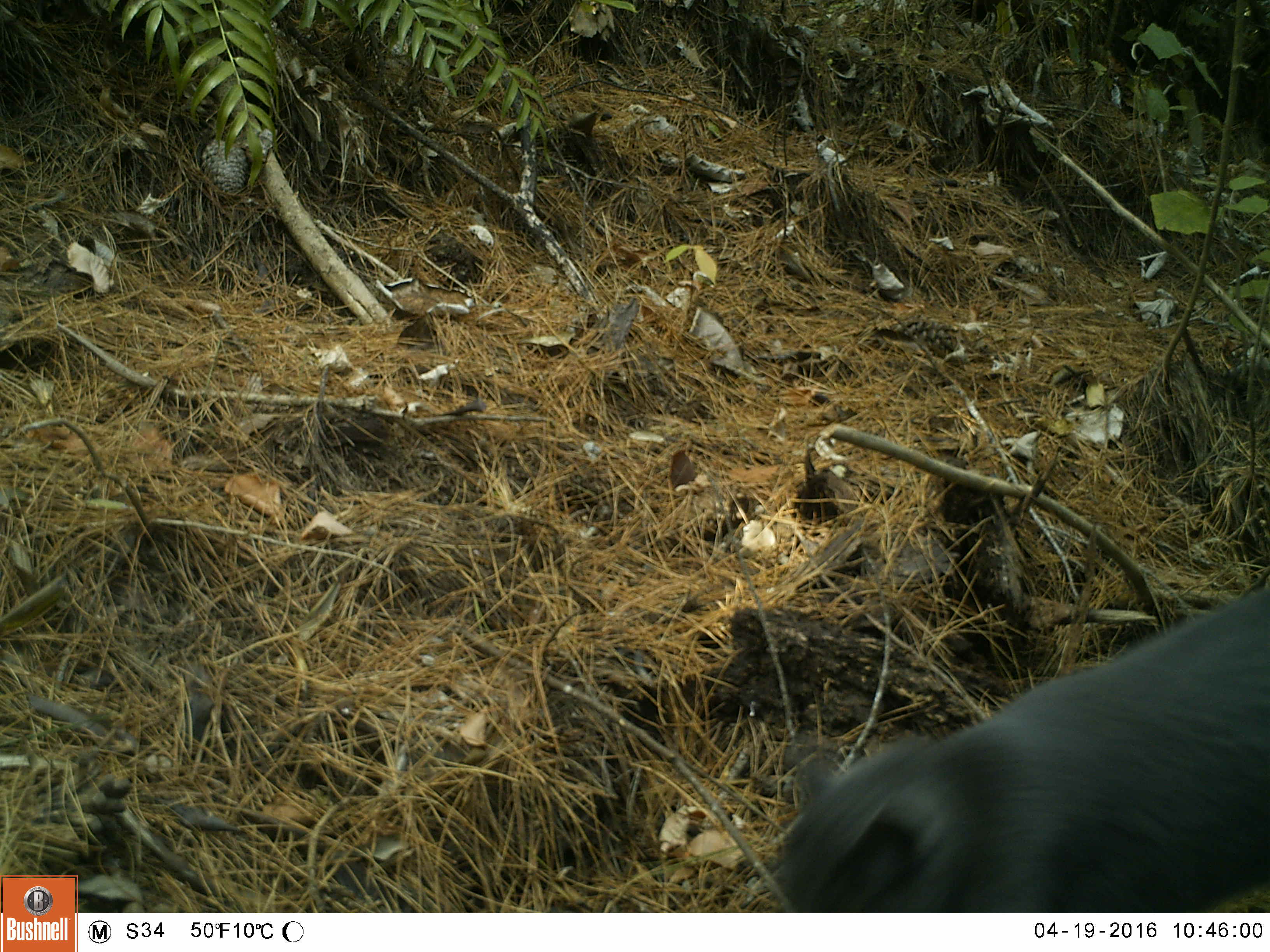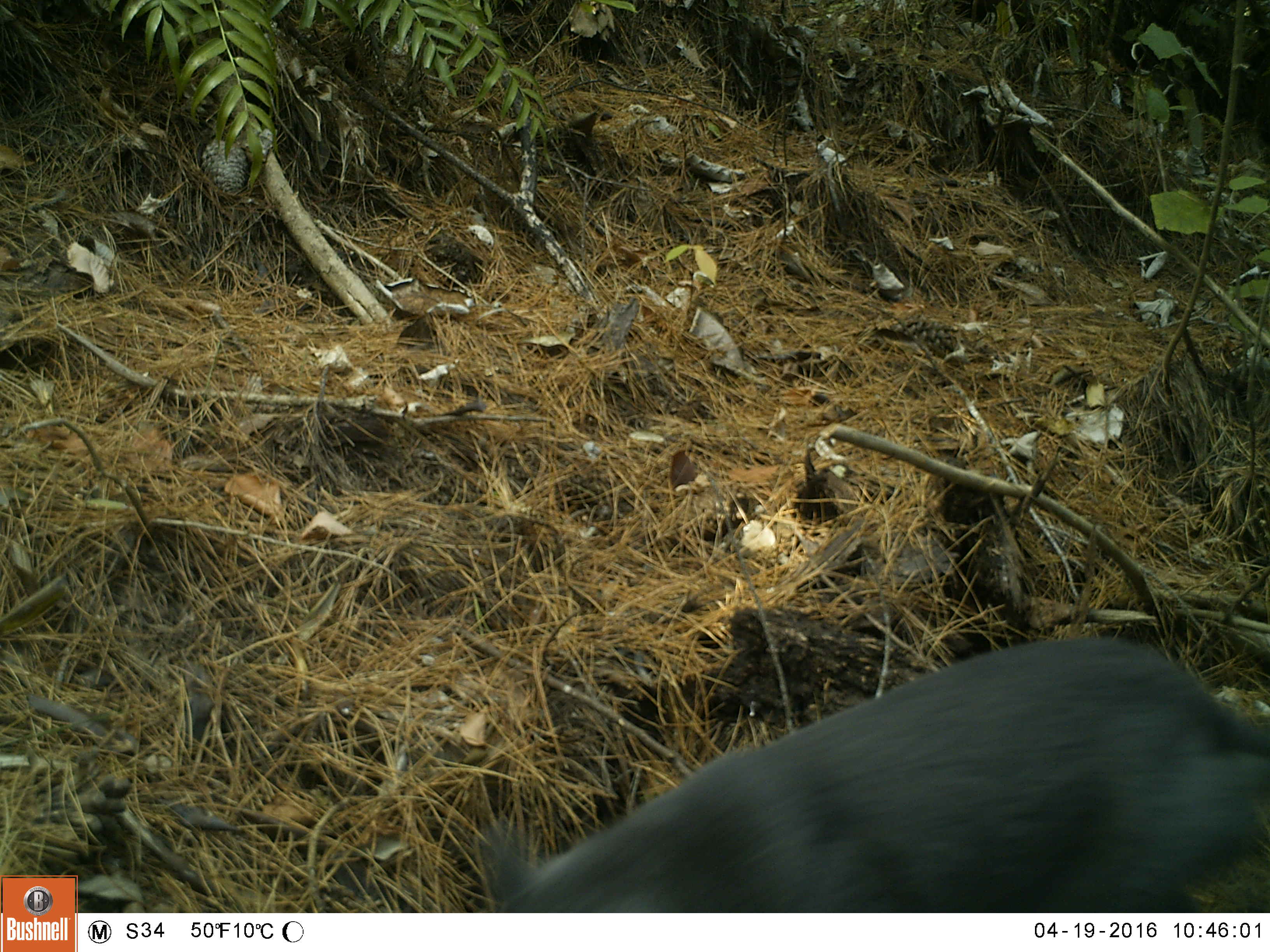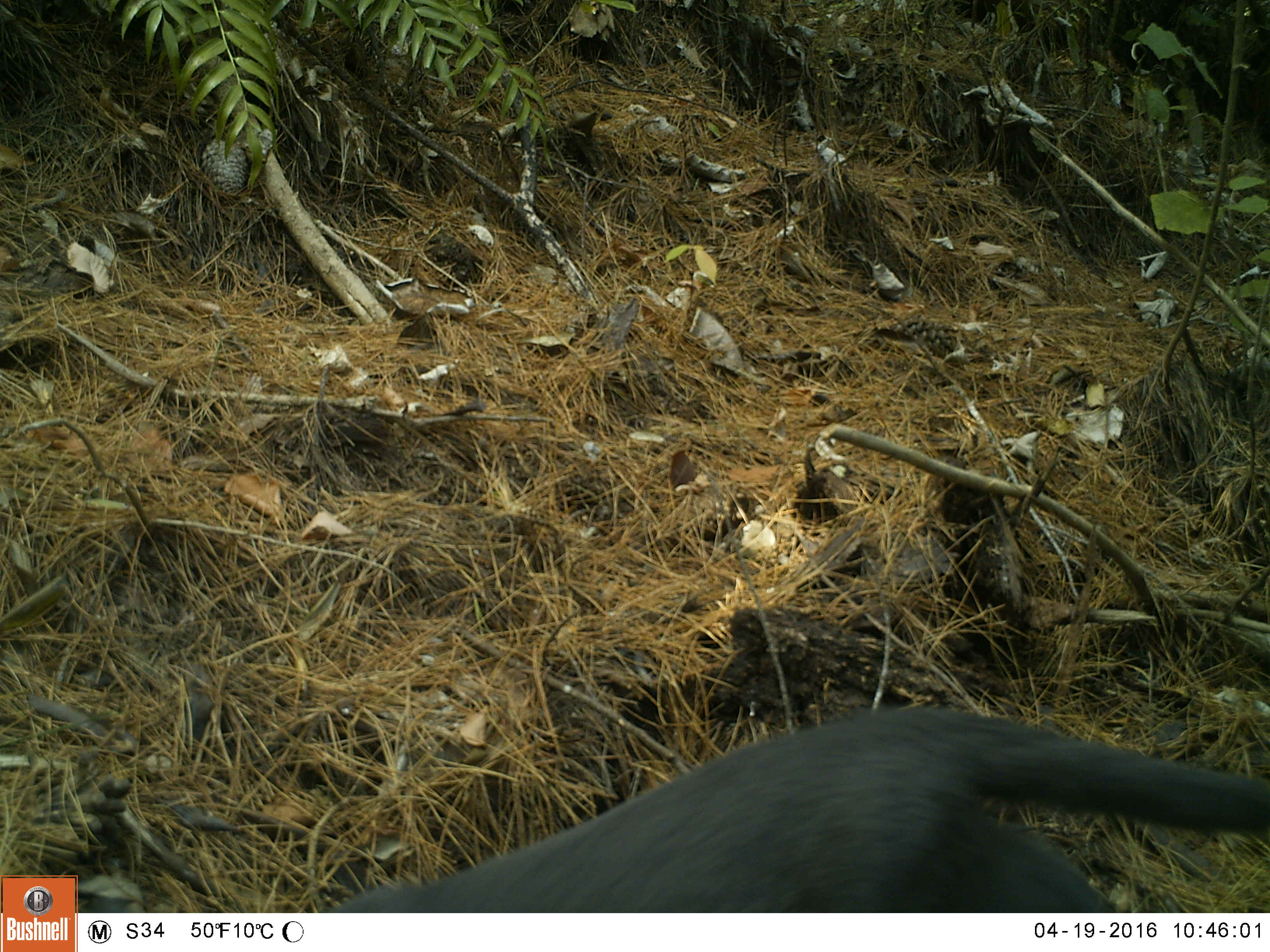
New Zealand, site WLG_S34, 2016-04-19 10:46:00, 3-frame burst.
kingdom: Animalia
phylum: Chordata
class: Mammalia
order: Carnivora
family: Felidae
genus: Felis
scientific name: Felis catus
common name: domestic cat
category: cat